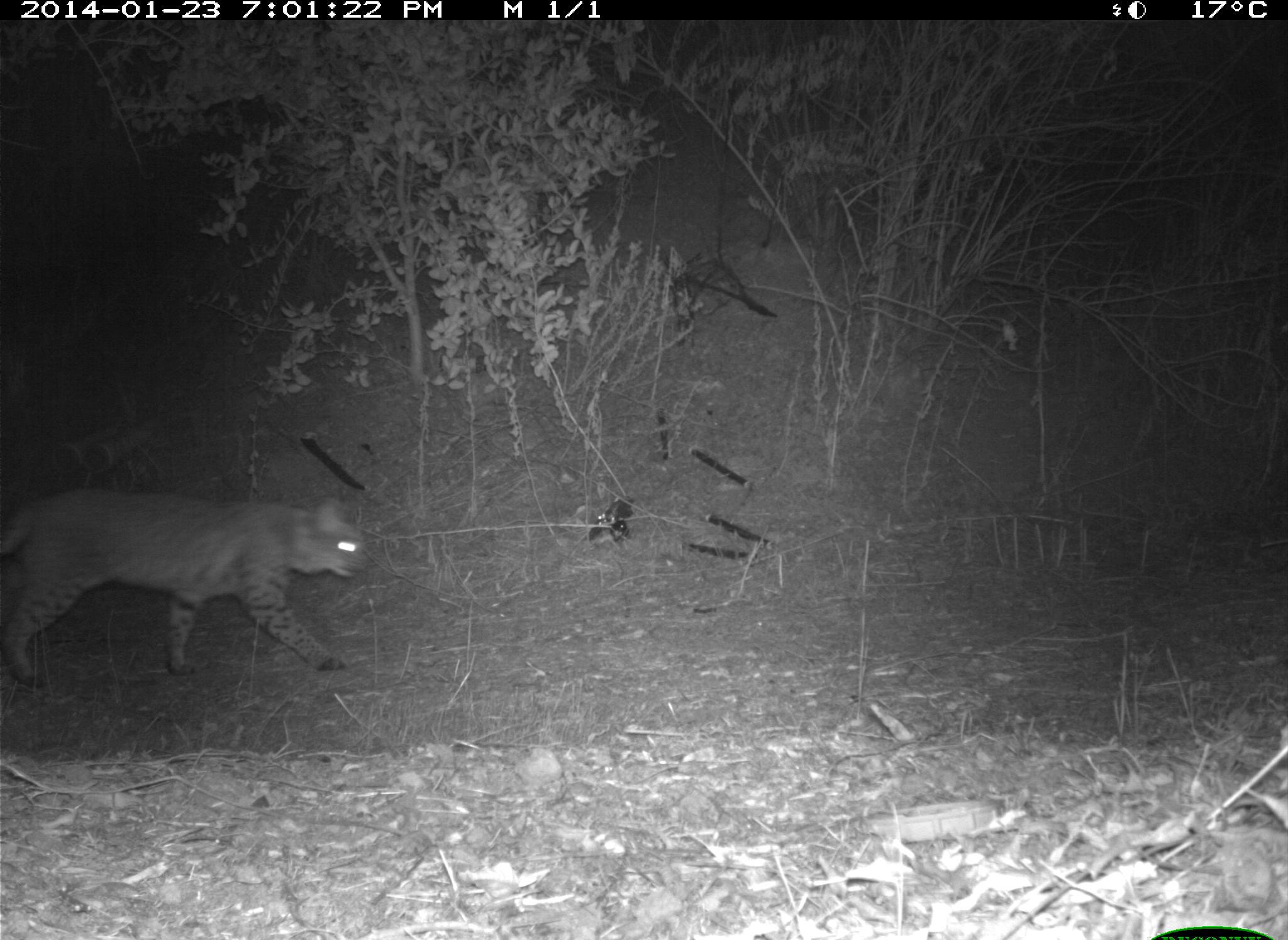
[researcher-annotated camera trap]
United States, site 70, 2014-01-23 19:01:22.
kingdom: Animalia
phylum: Chordata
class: Mammalia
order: Carnivora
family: Felidae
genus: Lynx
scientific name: Lynx rufus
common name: bobcat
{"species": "bobcat (Lynx rufus)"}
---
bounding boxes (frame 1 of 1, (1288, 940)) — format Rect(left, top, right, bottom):
bobcat: Rect(0, 487, 371, 692)